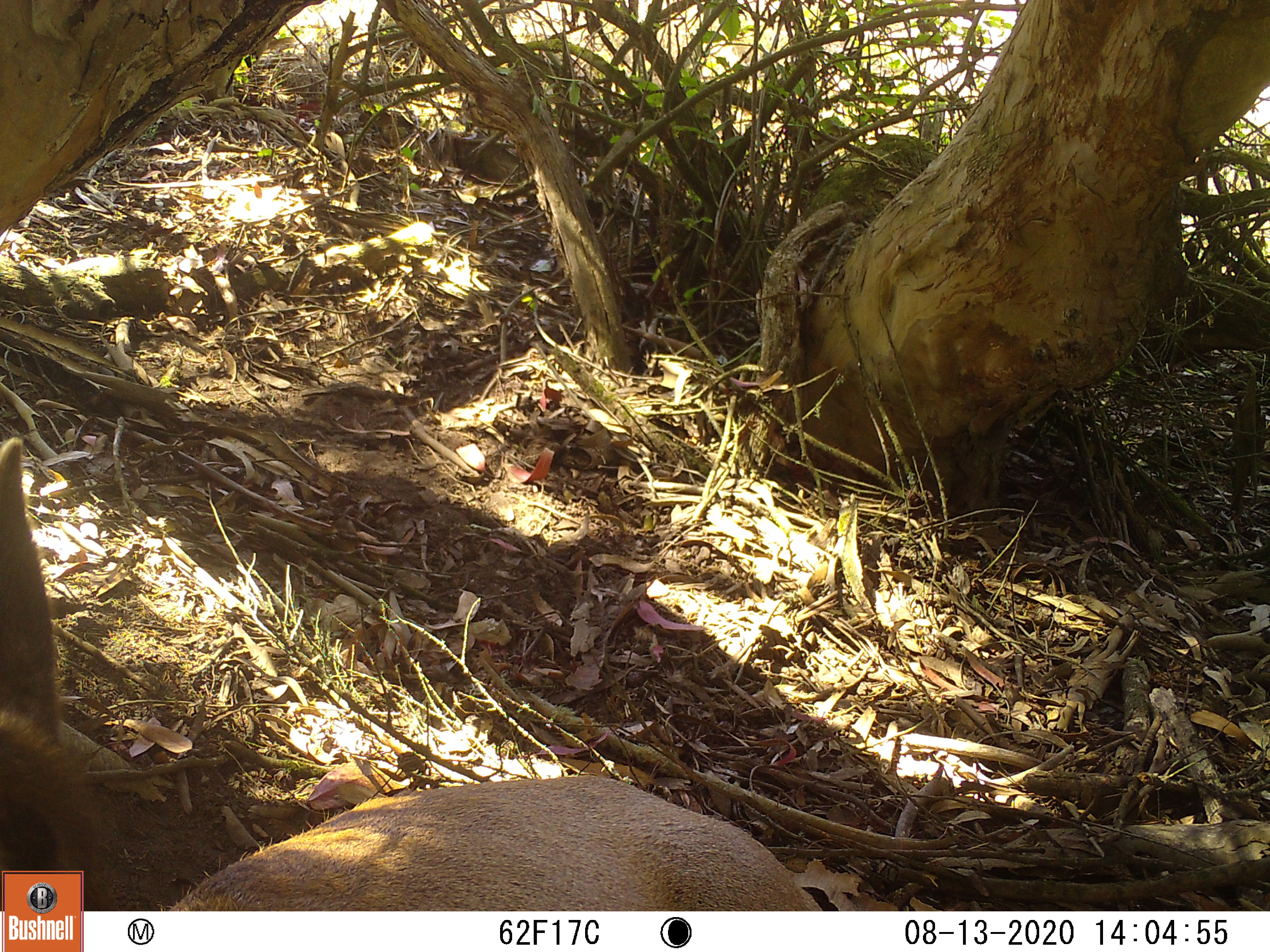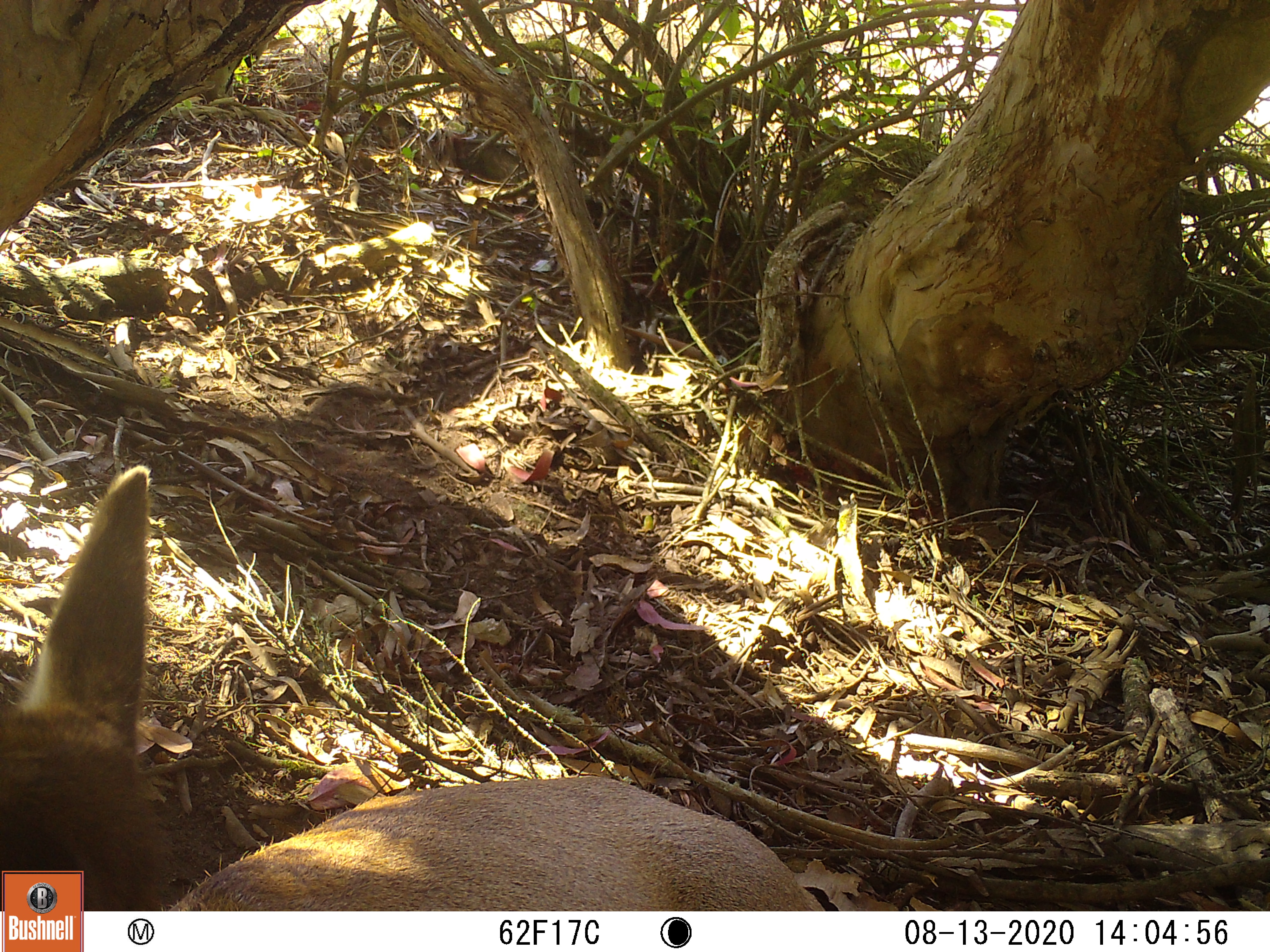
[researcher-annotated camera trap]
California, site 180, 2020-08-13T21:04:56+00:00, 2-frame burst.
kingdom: Animalia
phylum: Chordata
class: Mammalia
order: Artiodactyla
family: Cervidae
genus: Odocoileus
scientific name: Odocoileus hemionus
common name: mule deer